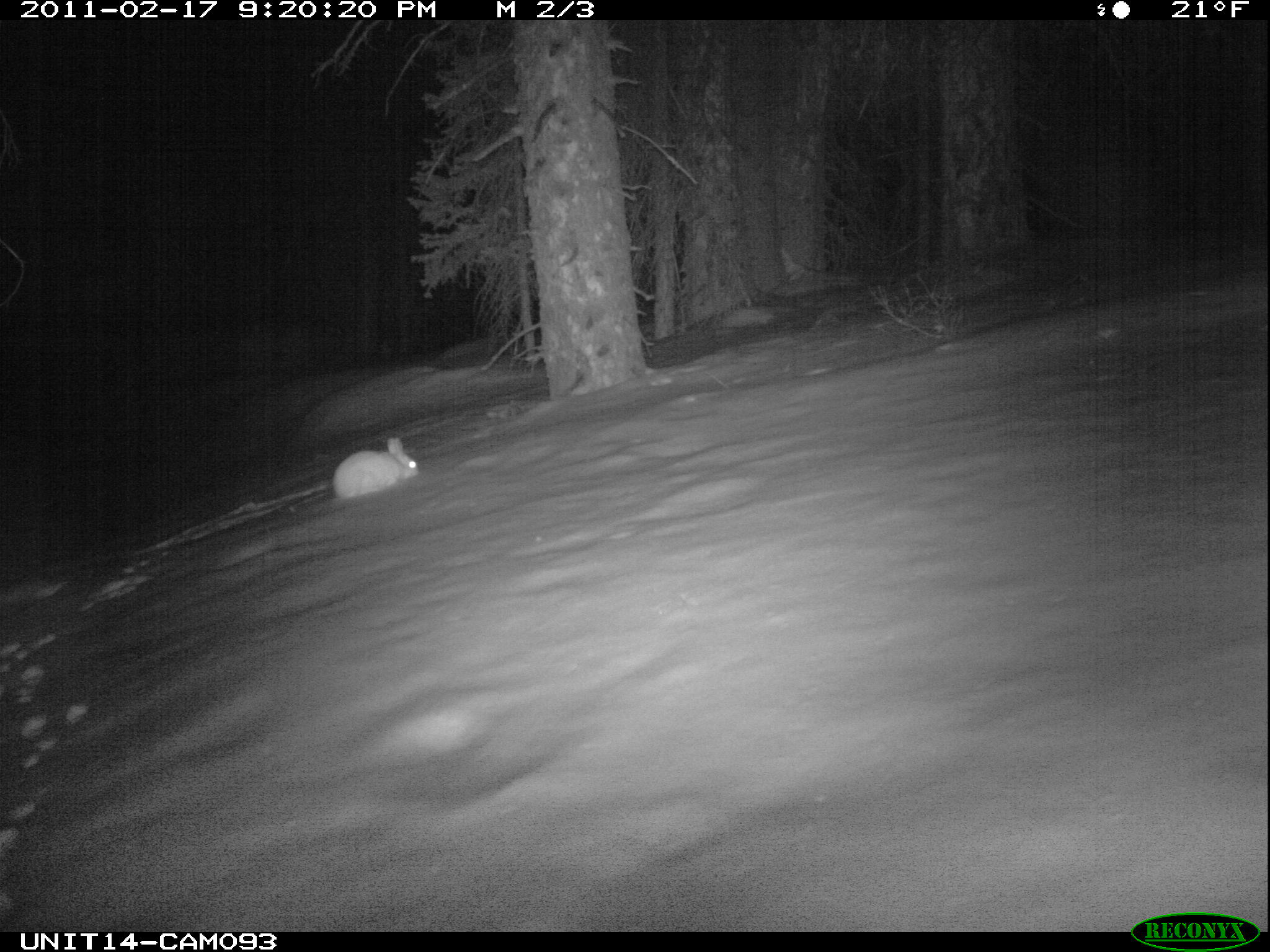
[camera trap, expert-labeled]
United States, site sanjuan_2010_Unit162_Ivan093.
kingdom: Animalia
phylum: Chordata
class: Mammalia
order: Lagomorpha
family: Leporidae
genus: Lepus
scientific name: Lepus americanus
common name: snowshoe hare